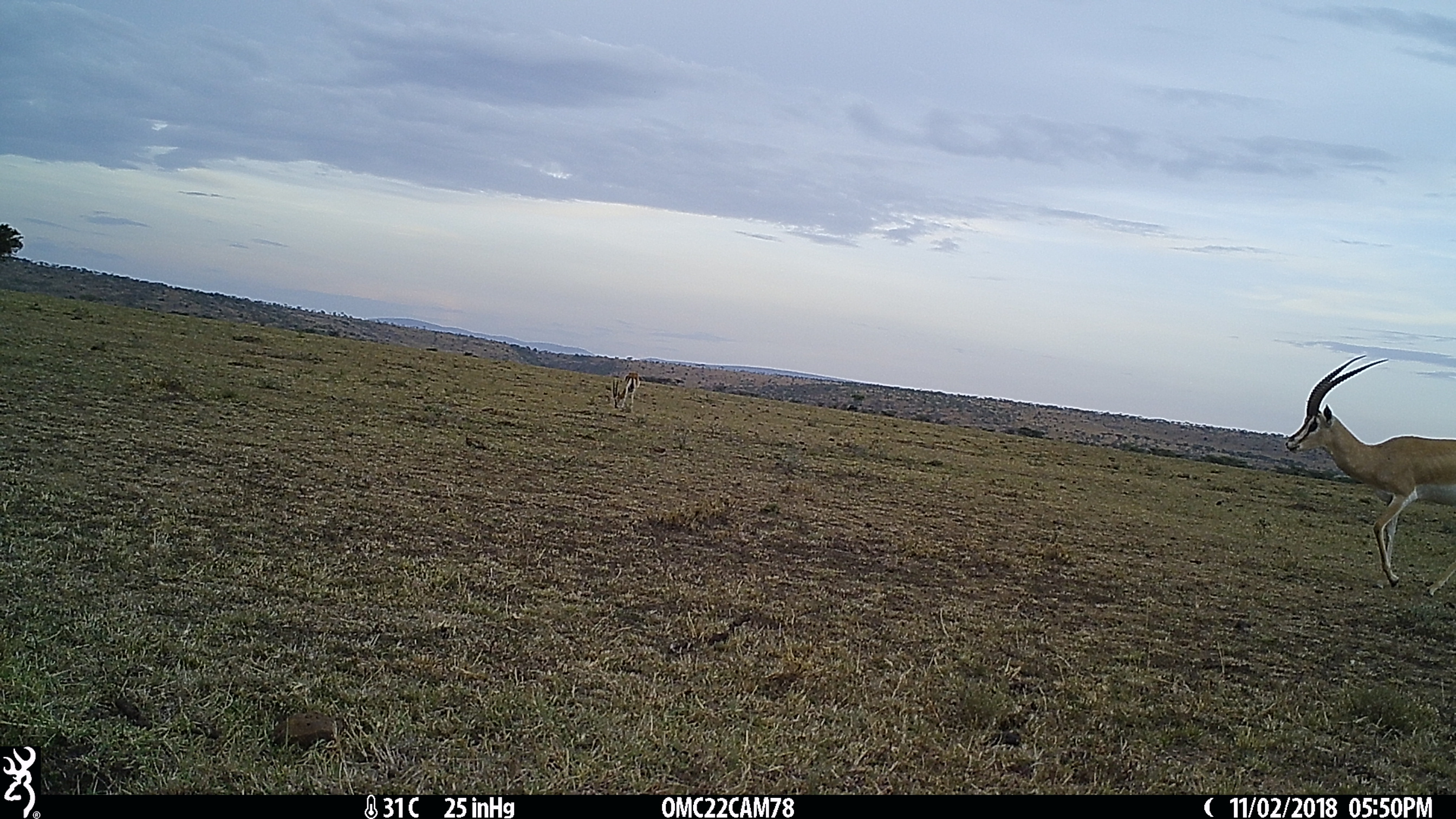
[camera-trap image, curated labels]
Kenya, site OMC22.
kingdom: Animalia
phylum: Chordata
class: Mammalia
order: Artiodactyla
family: Bovidae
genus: Nanger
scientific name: Nanger granti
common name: grant's gazelle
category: gazelle grants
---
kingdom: Animalia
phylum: Chordata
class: Mammalia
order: Artiodactyla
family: Bovidae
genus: Eudorcas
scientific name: Eudorcas thomsonii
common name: thomon's gazelle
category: gazelle thomsons